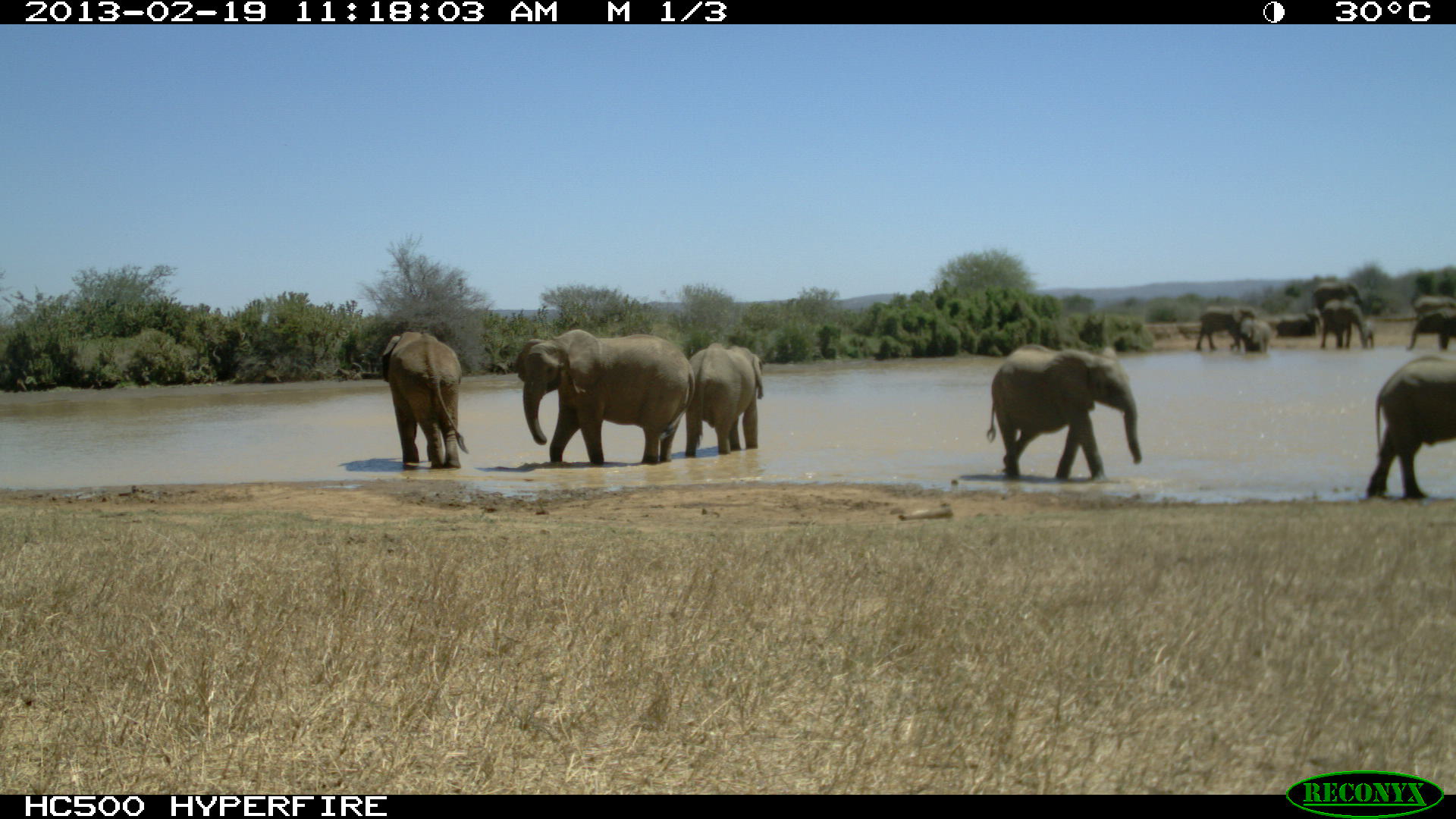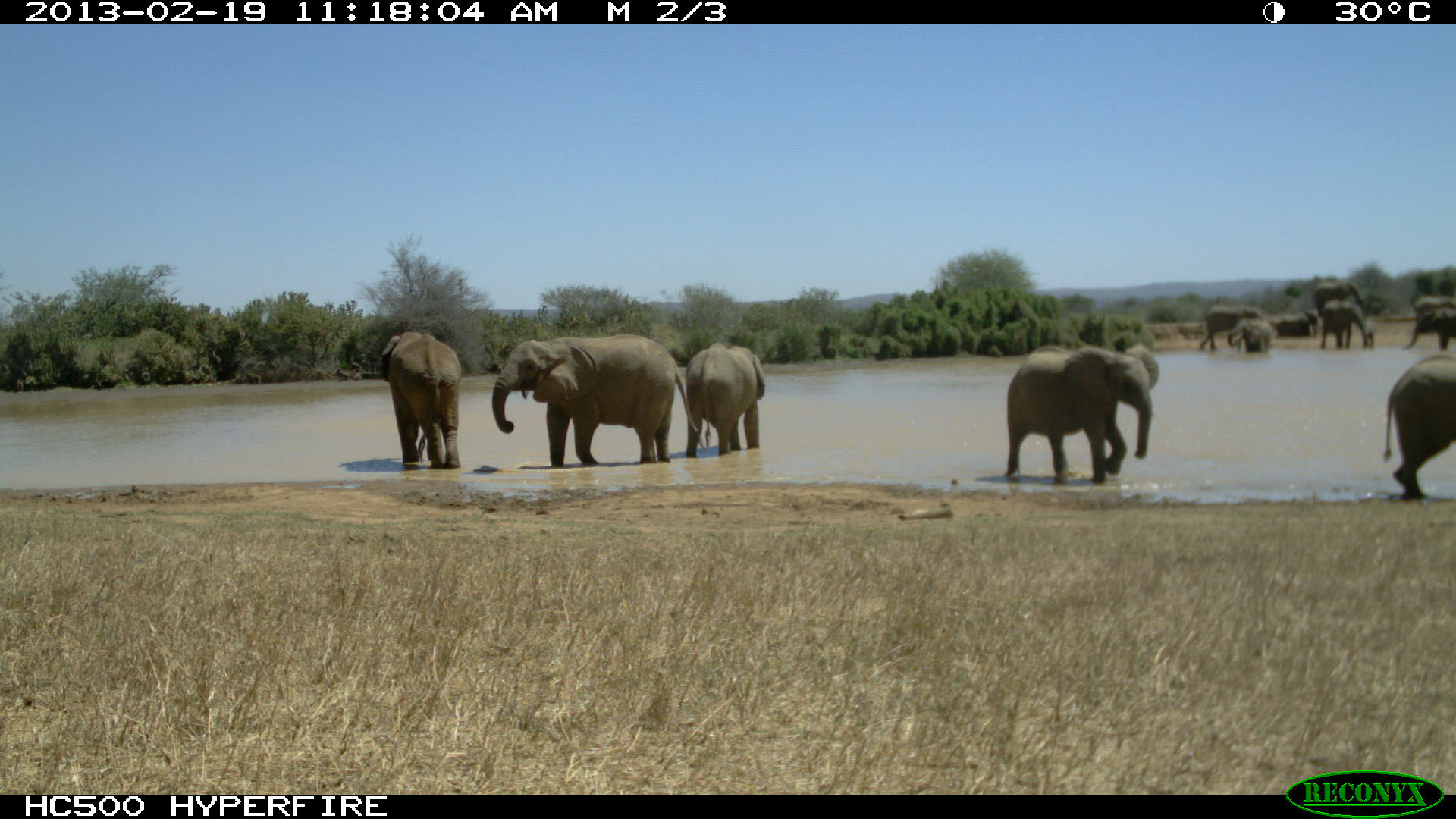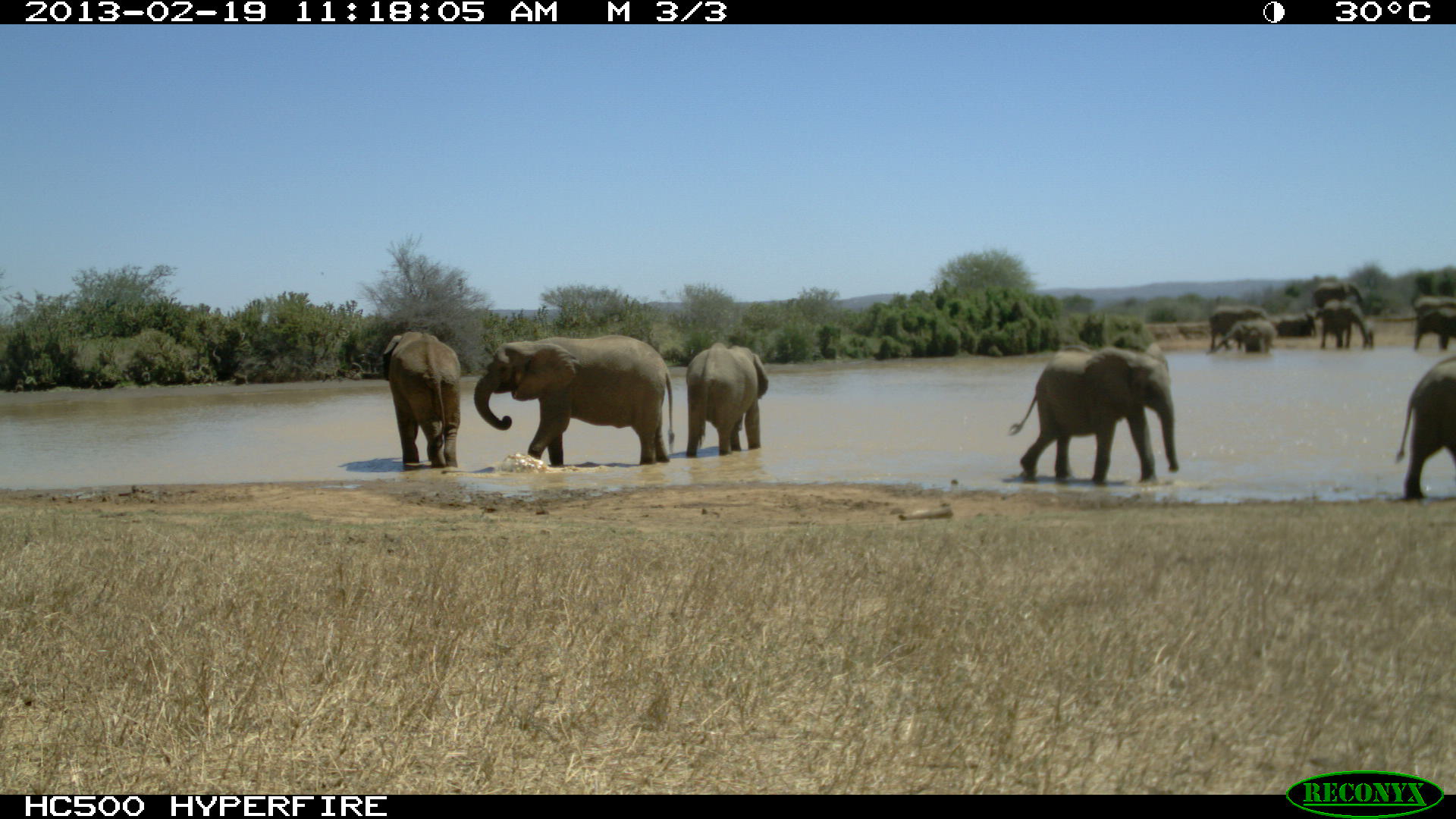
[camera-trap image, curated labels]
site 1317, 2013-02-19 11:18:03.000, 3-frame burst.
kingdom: Animalia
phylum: Chordata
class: Mammalia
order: Proboscidea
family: Elephantidae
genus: Loxodonta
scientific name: Loxodonta africana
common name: african bush elephant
Loxodonta africana (african bush elephant), count 13.